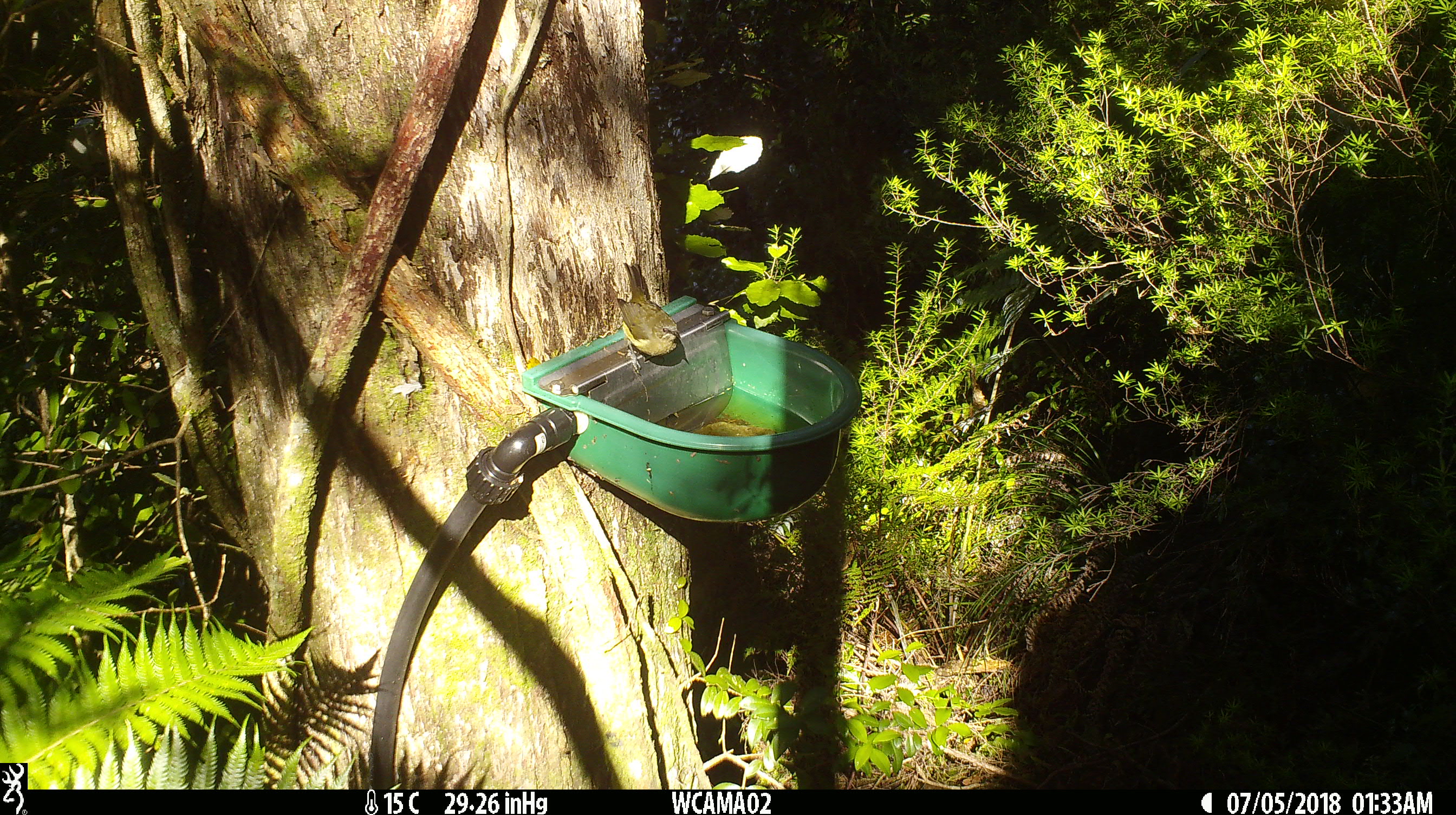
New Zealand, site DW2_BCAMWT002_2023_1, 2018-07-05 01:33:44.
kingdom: Animalia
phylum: Chordata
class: Aves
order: Passeriformes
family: Meliphagidae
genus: Anthornis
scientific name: Anthornis melanura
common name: new zealand bellbird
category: bellbird